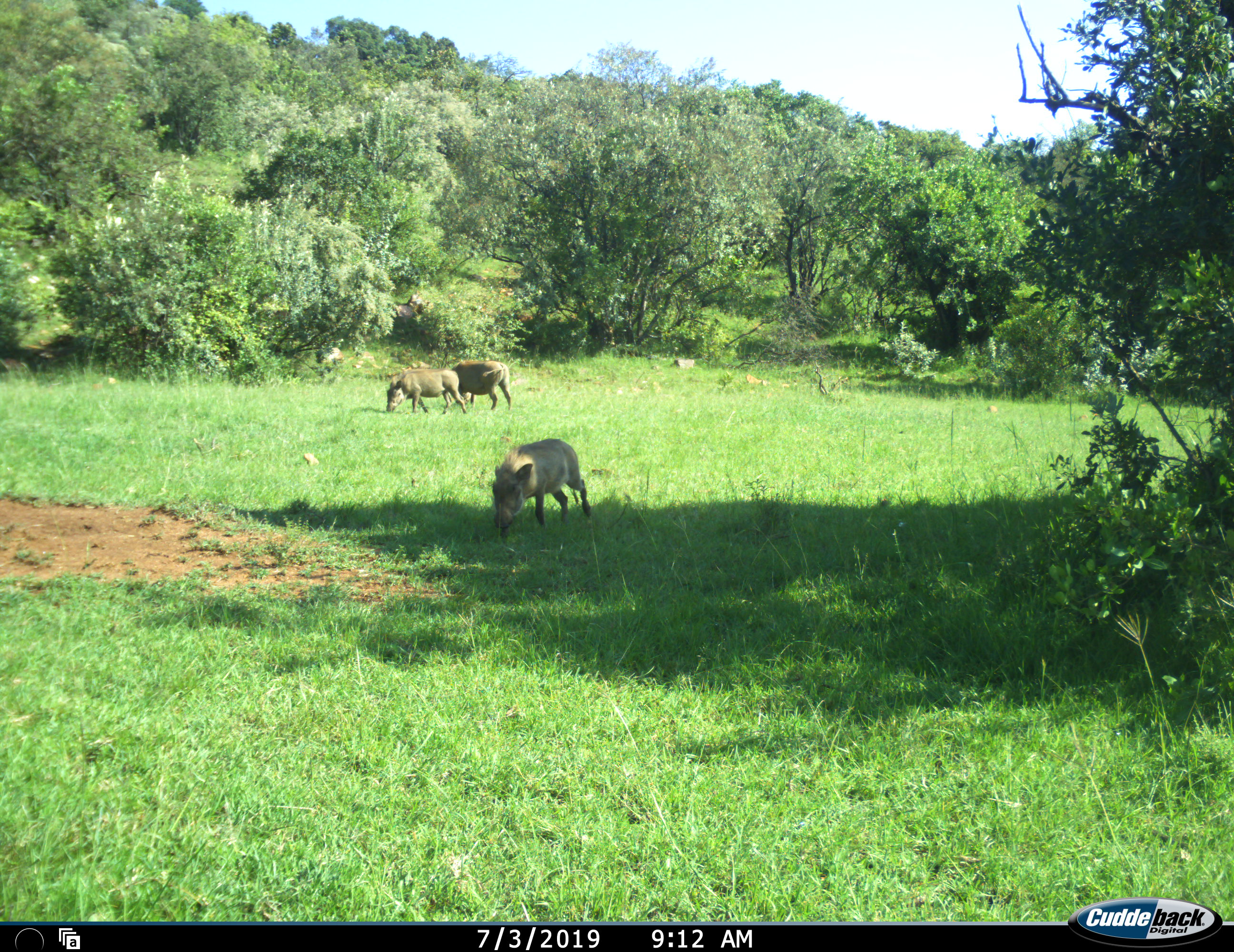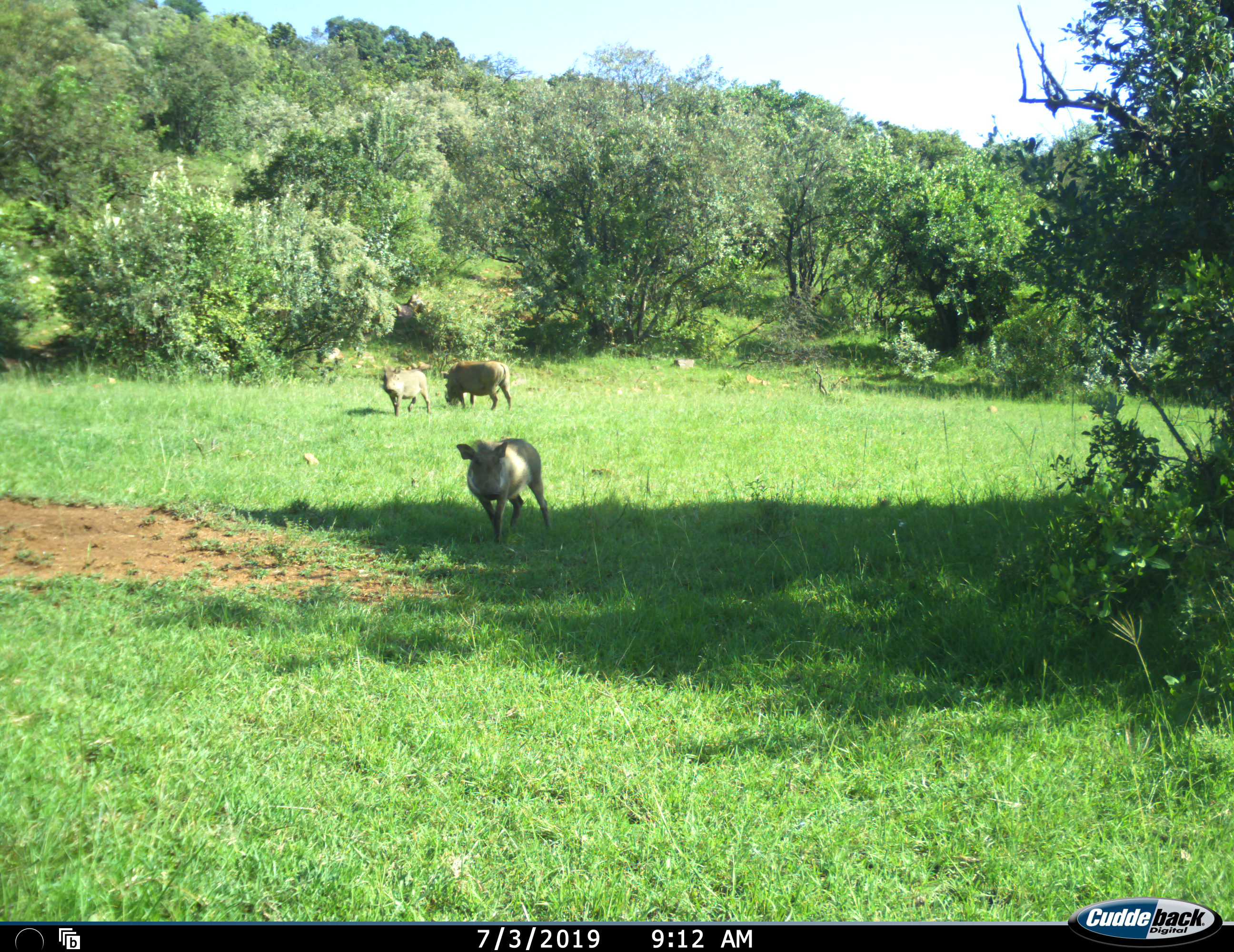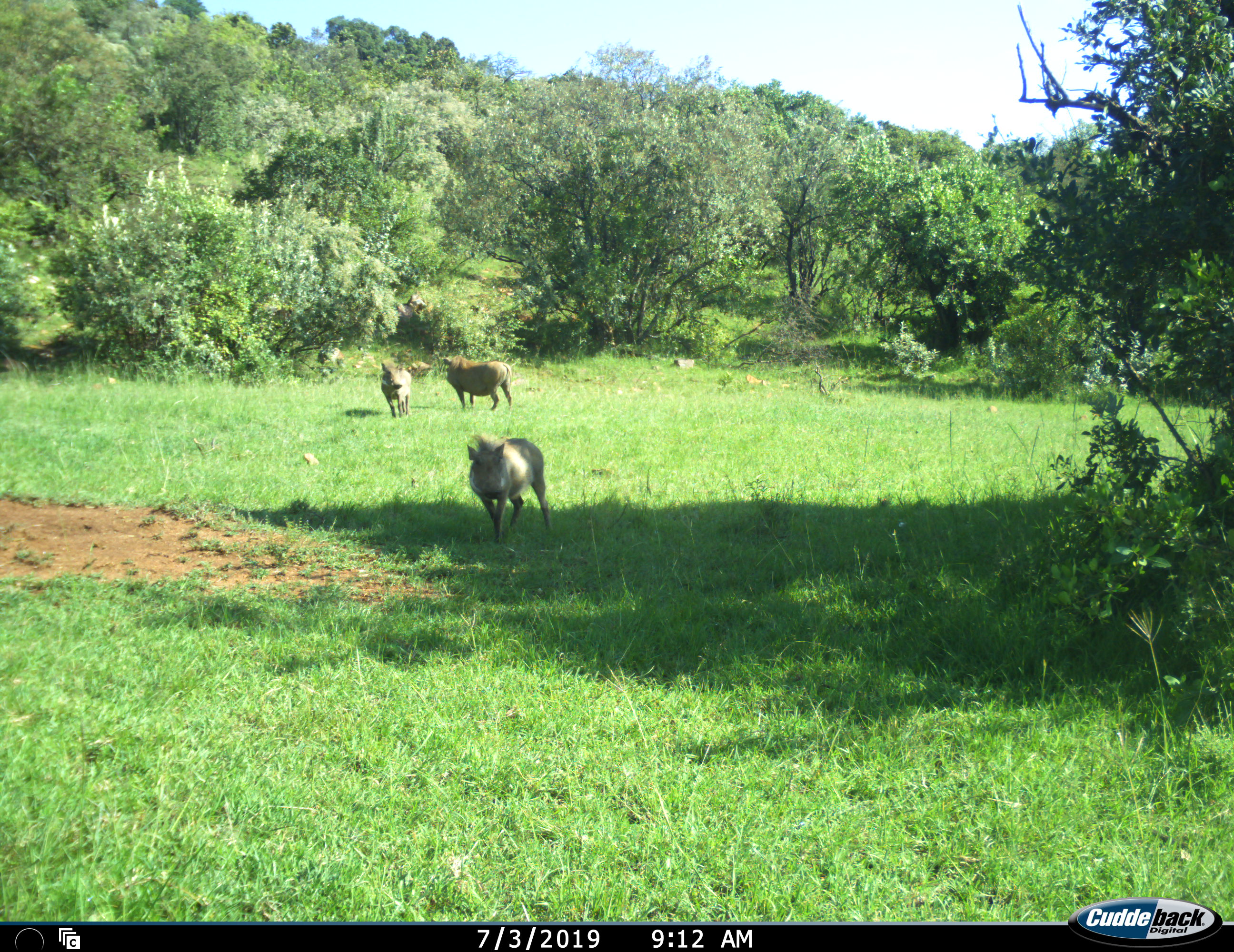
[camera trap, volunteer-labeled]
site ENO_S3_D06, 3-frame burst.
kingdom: Animalia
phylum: Chordata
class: Mammalia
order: Artiodactyla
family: Suidae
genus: Phacochoerus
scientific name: Phacochoerus africanus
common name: warthog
Warthog (Phacochoerus africanus), count 3. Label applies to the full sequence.